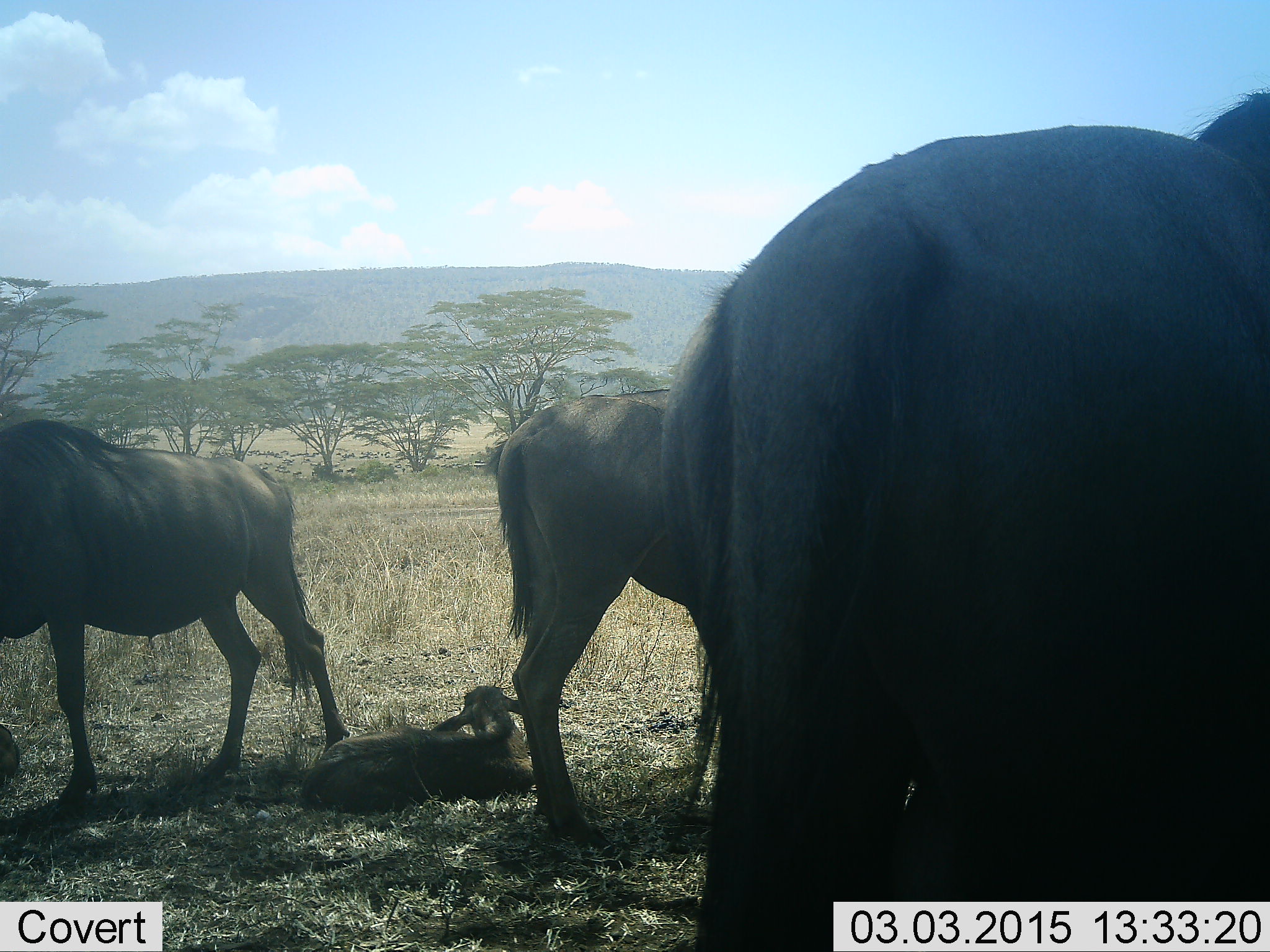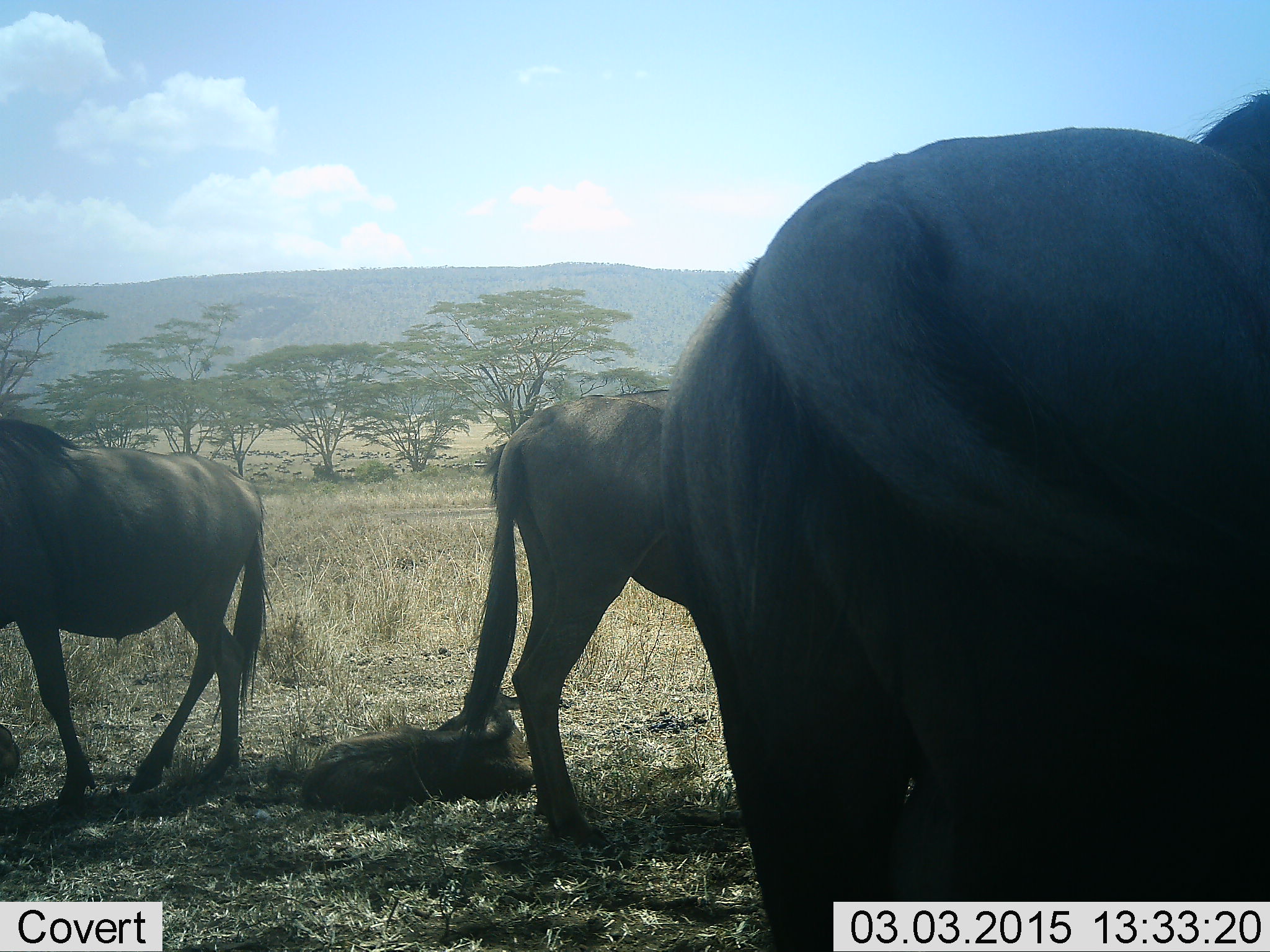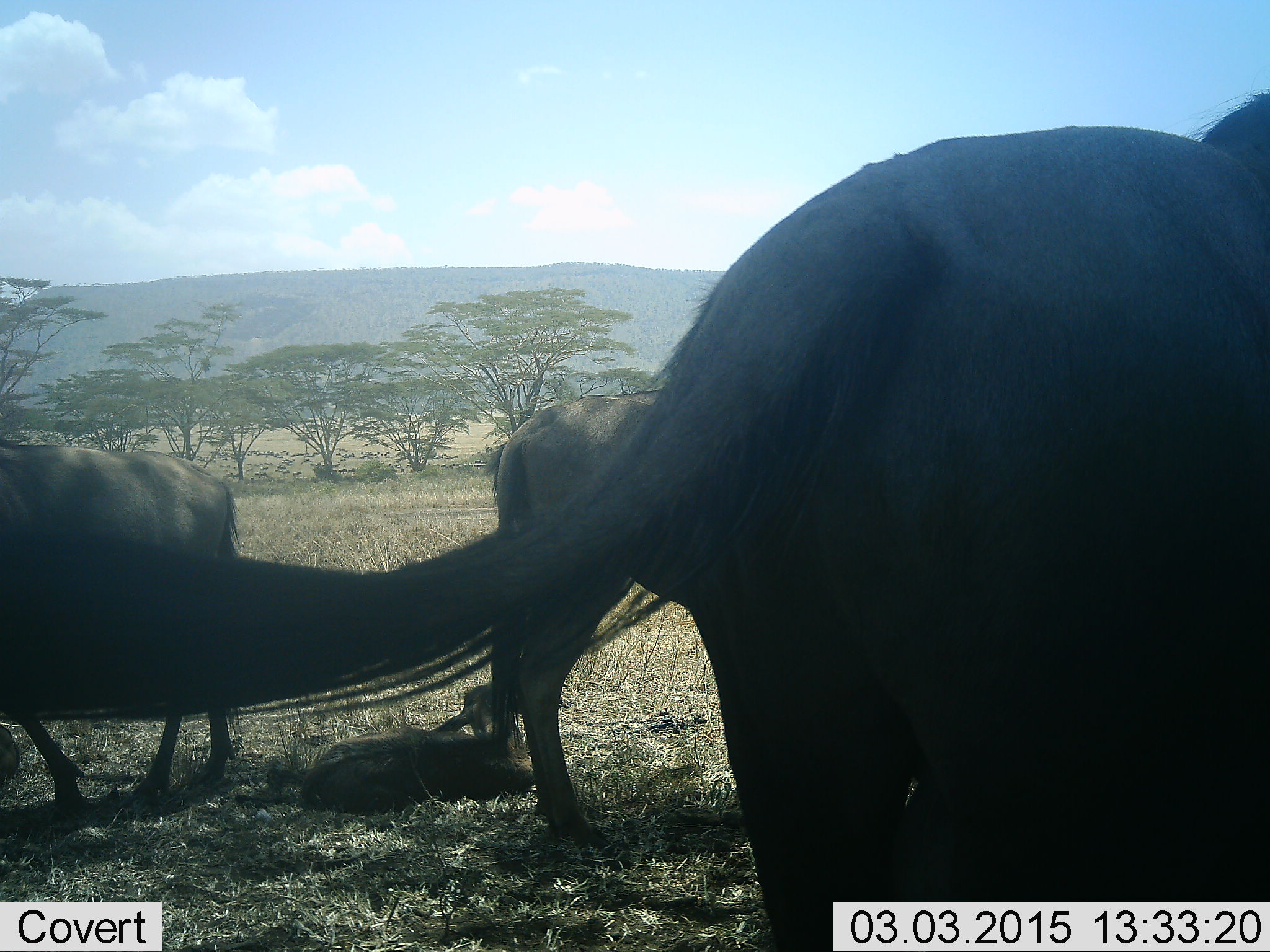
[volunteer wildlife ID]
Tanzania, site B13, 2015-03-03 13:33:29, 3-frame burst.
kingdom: Animalia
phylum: Chordata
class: Mammalia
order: Artiodactyla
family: Bovidae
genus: Connochaetes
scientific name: Connochaetes taurinus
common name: blue wildebeest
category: wildebeest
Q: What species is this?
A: Wildebeest (blue wildebeest) (Connochaetes taurinus).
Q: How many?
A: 4.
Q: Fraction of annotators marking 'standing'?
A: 70%.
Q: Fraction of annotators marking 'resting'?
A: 90%.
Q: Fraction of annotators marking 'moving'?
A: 20%.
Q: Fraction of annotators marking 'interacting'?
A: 0%.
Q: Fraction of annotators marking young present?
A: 80%.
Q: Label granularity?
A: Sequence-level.